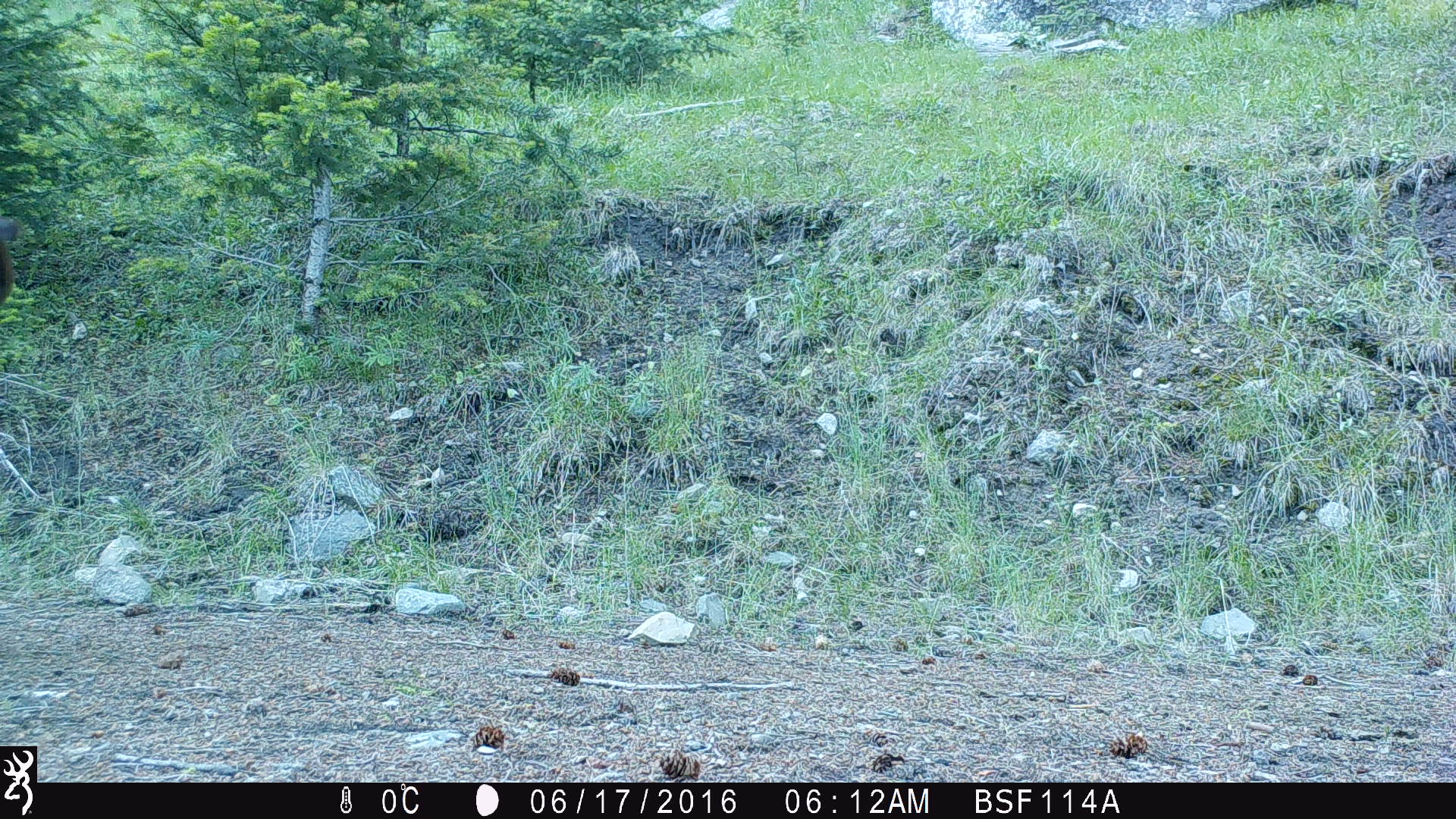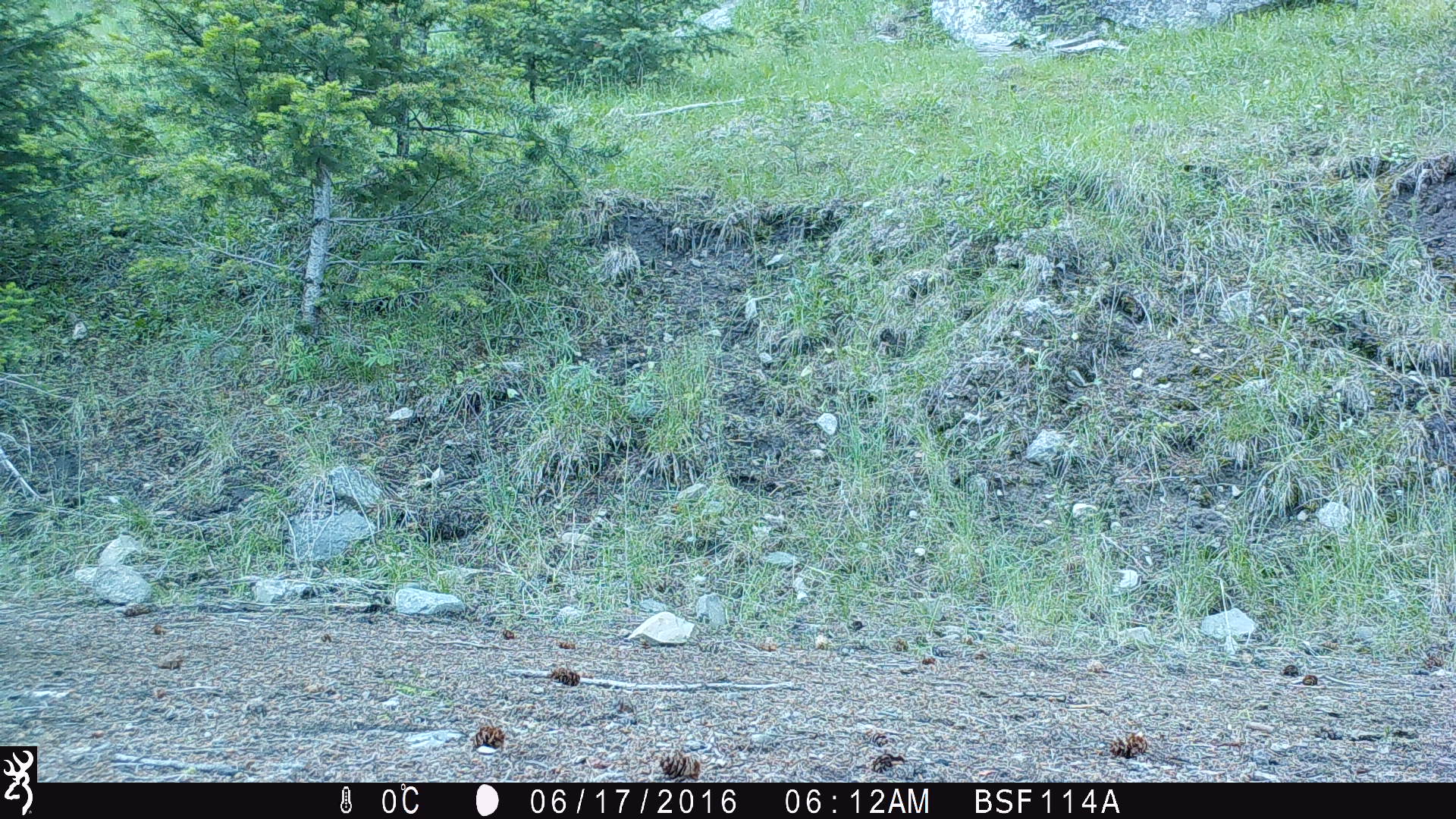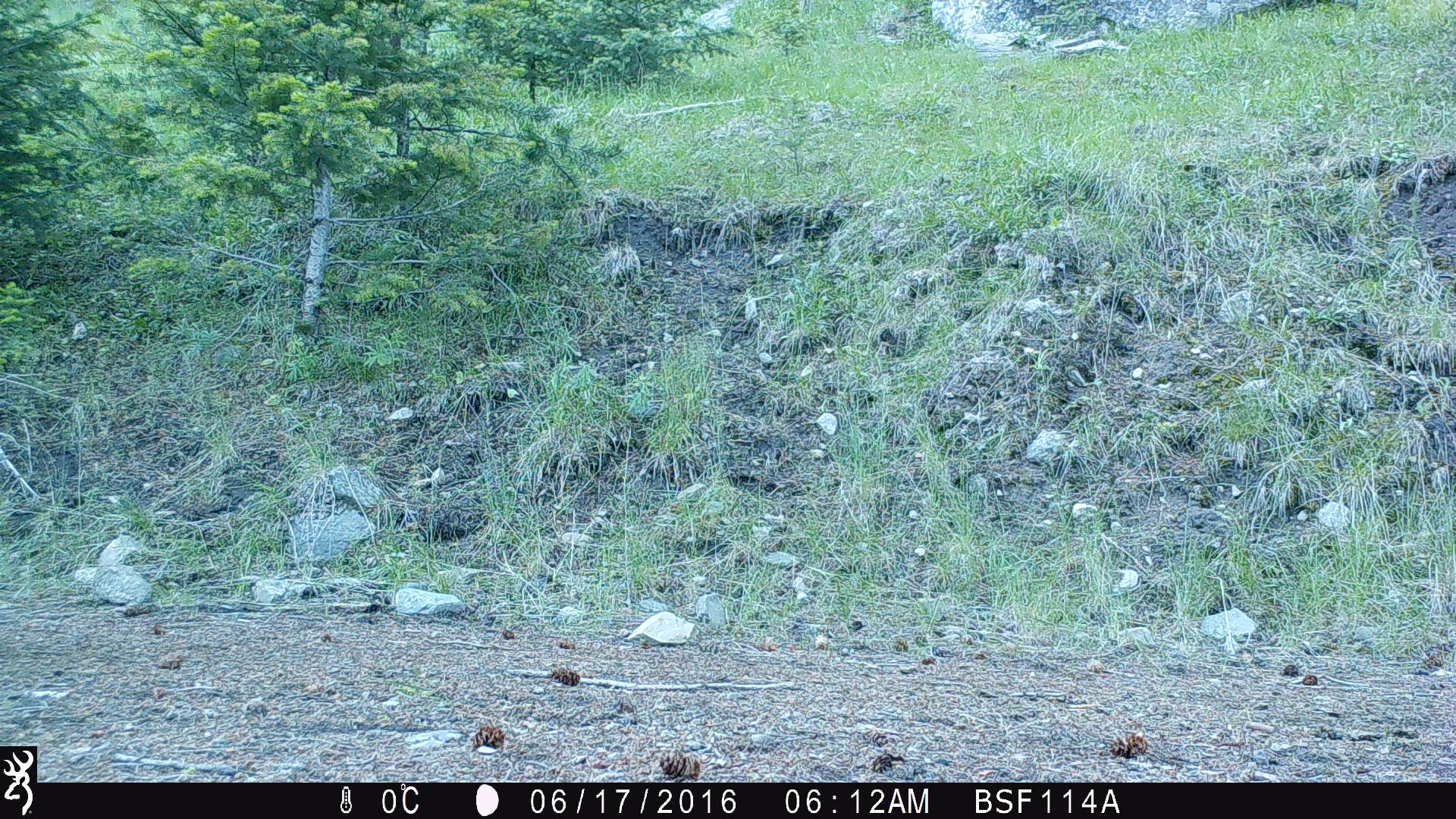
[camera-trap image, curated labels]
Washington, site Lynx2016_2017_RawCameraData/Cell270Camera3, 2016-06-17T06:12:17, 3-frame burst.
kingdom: Animalia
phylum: Chordata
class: Mammalia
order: Artiodactyla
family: Bovidae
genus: Bos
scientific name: Bos taurus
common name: domestic cattle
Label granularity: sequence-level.